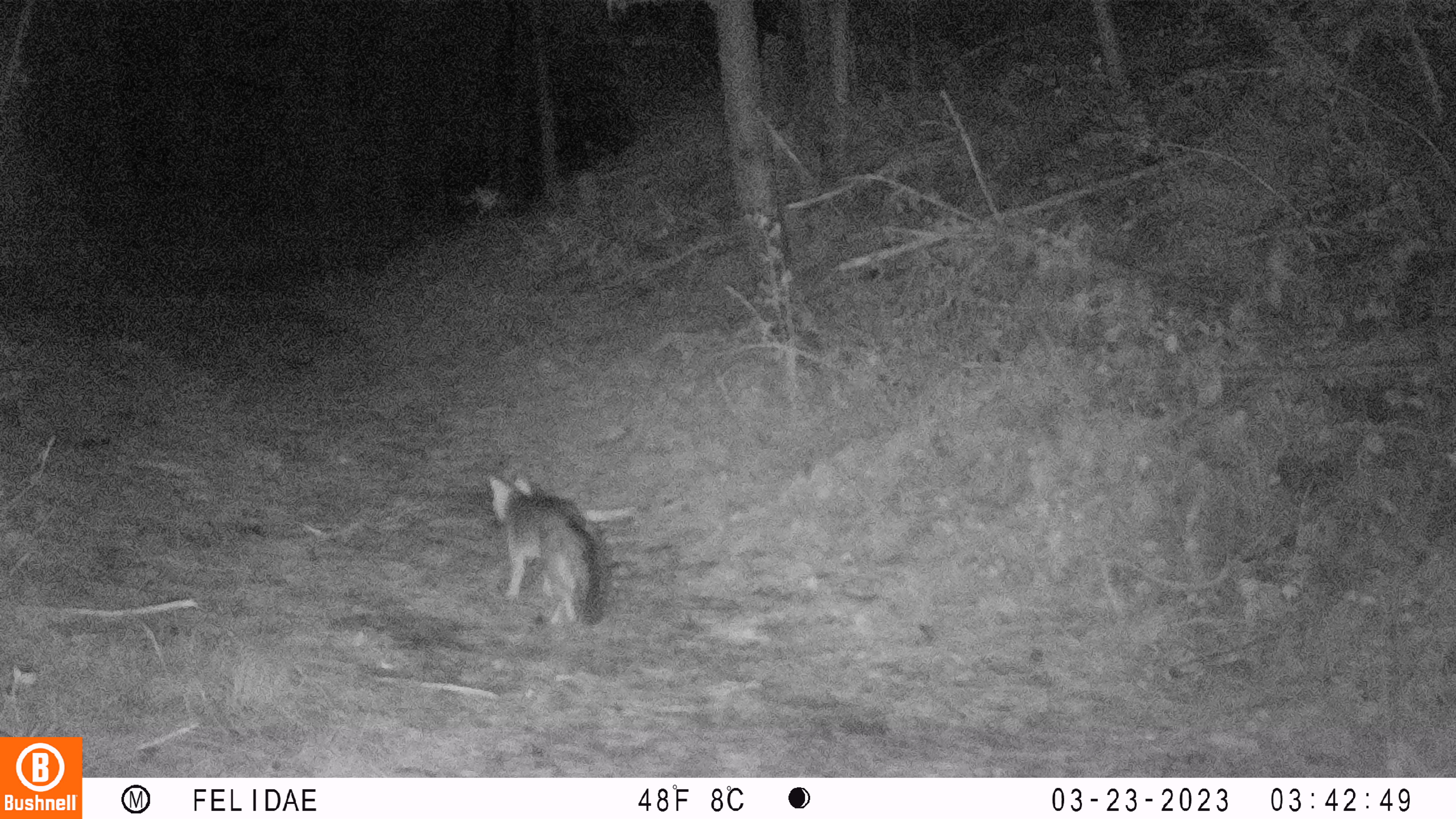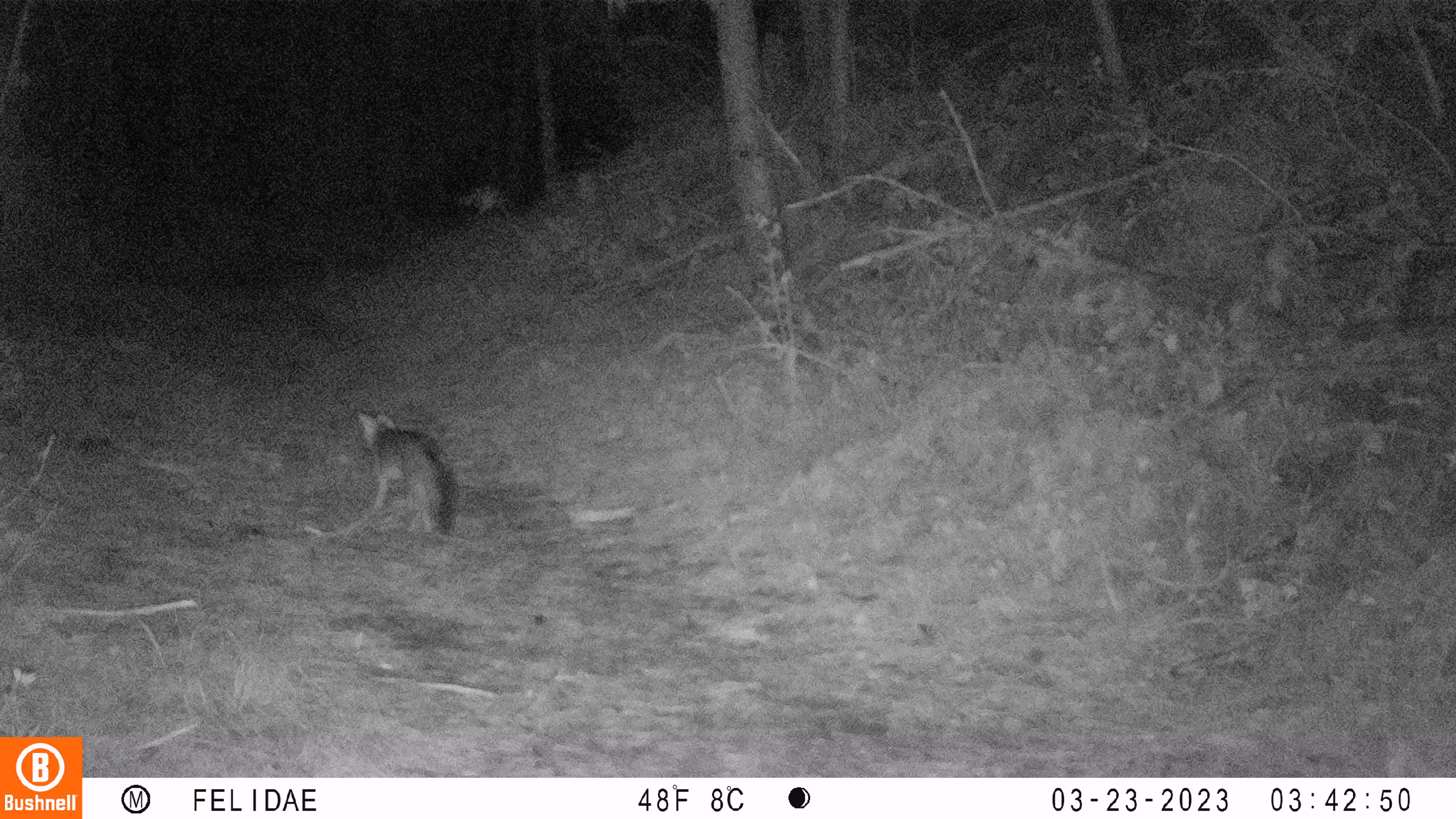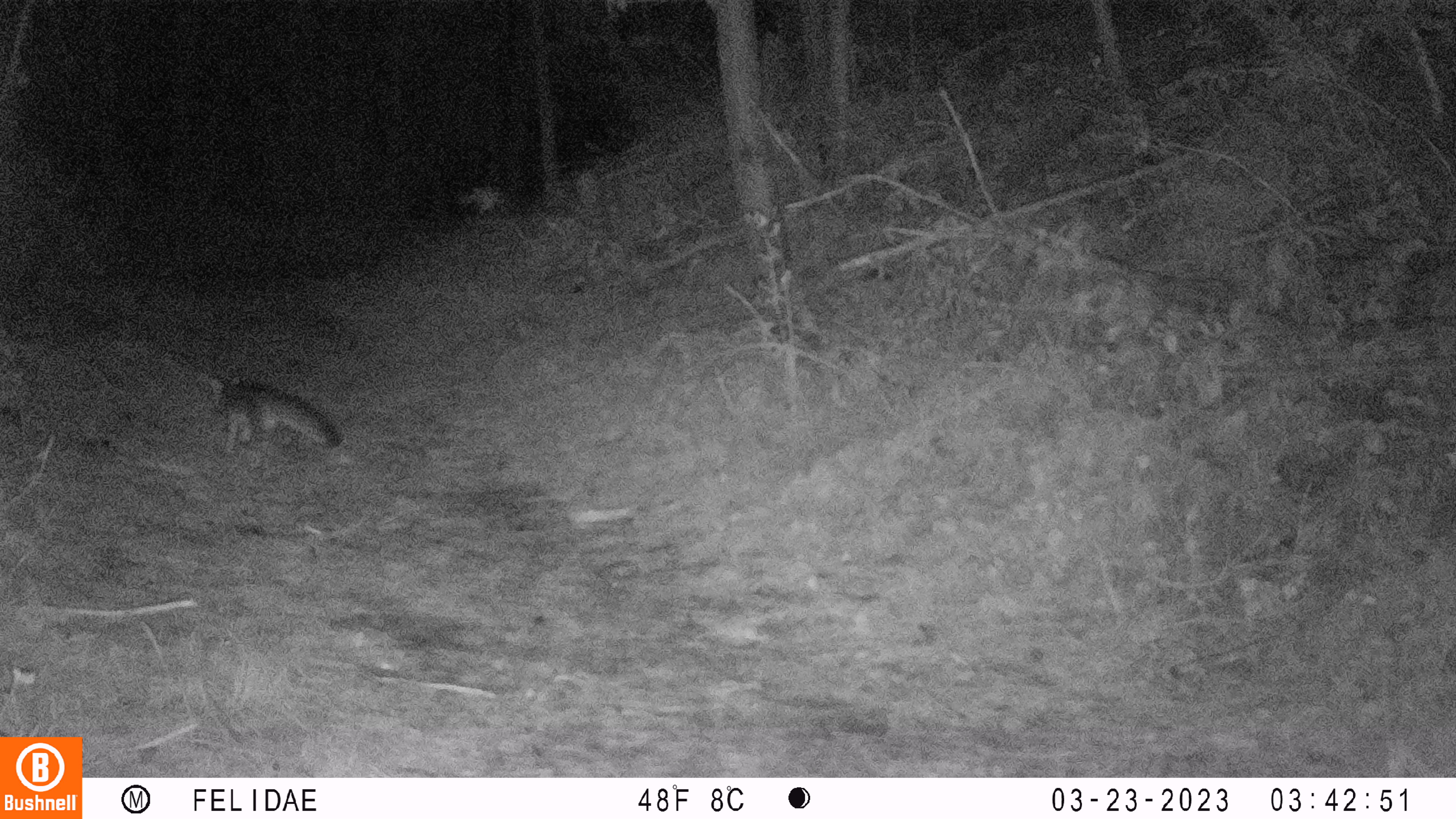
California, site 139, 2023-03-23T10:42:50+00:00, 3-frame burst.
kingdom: Animalia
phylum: Chordata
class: Mammalia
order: Carnivora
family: Canidae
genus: Urocyon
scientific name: Urocyon cinereoargenteus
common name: gray fox